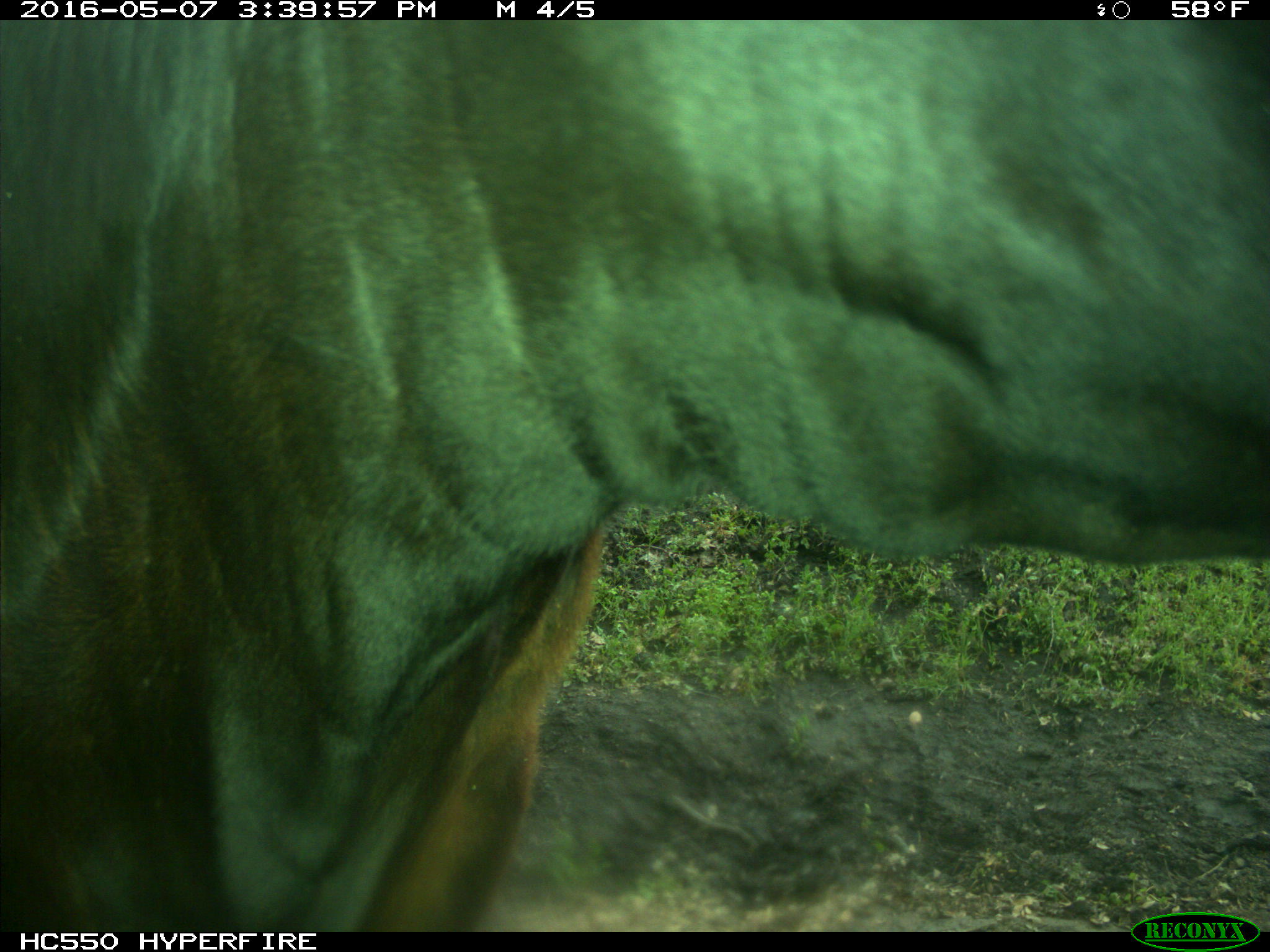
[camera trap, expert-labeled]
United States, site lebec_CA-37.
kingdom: Animalia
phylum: Chordata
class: Mammalia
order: Artiodactyla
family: Bovidae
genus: Bos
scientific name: Bos taurus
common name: domestic cow